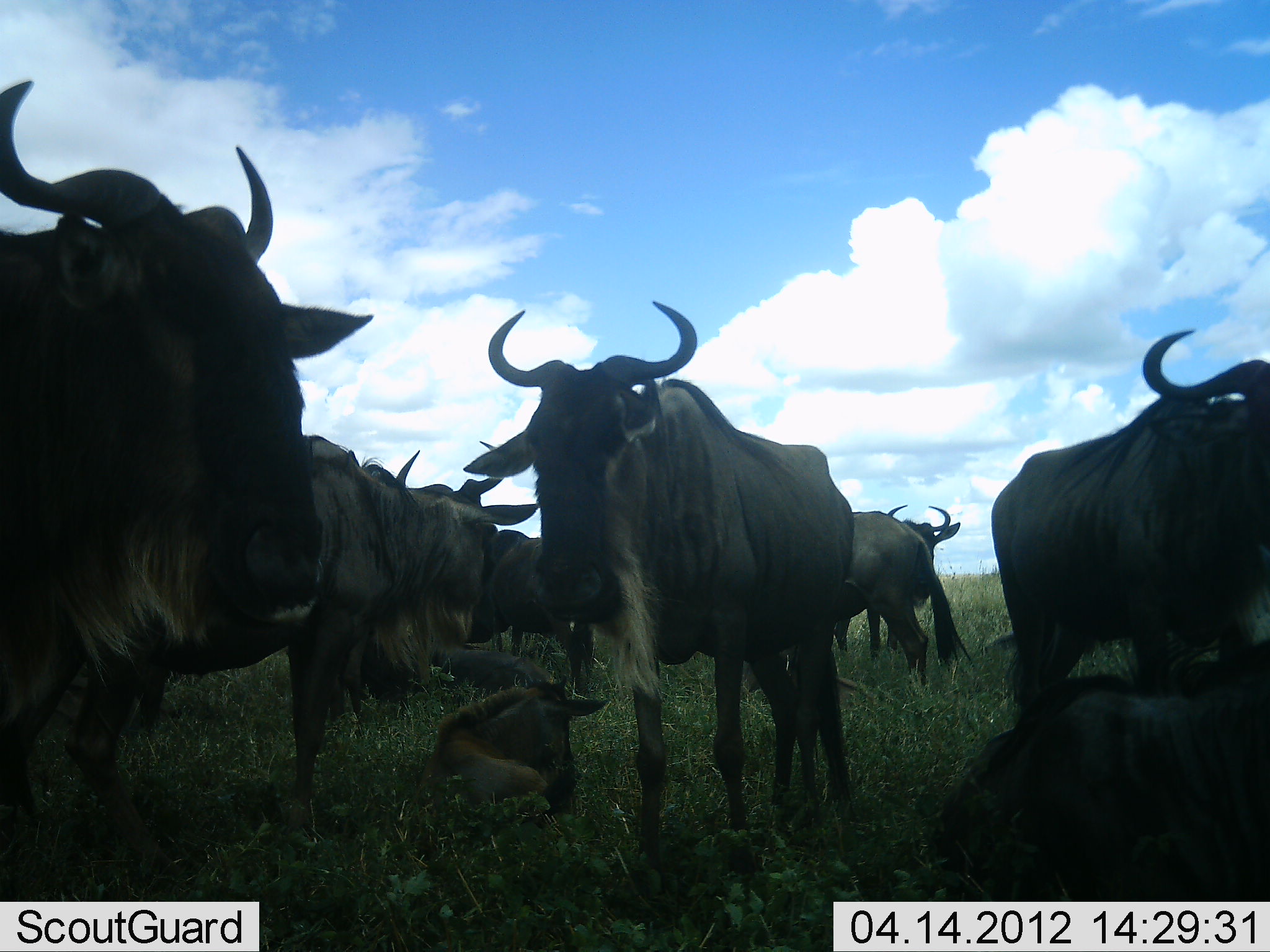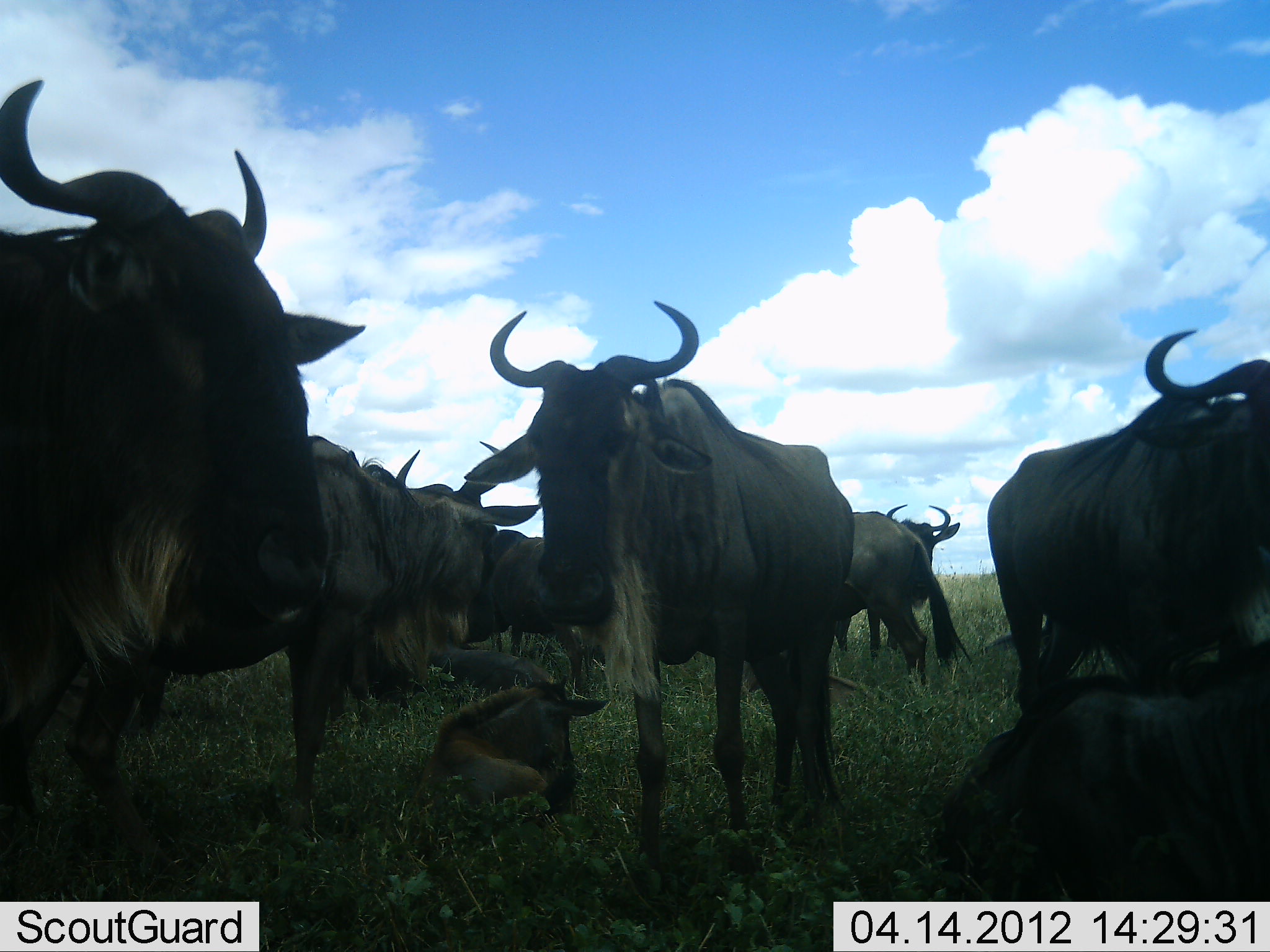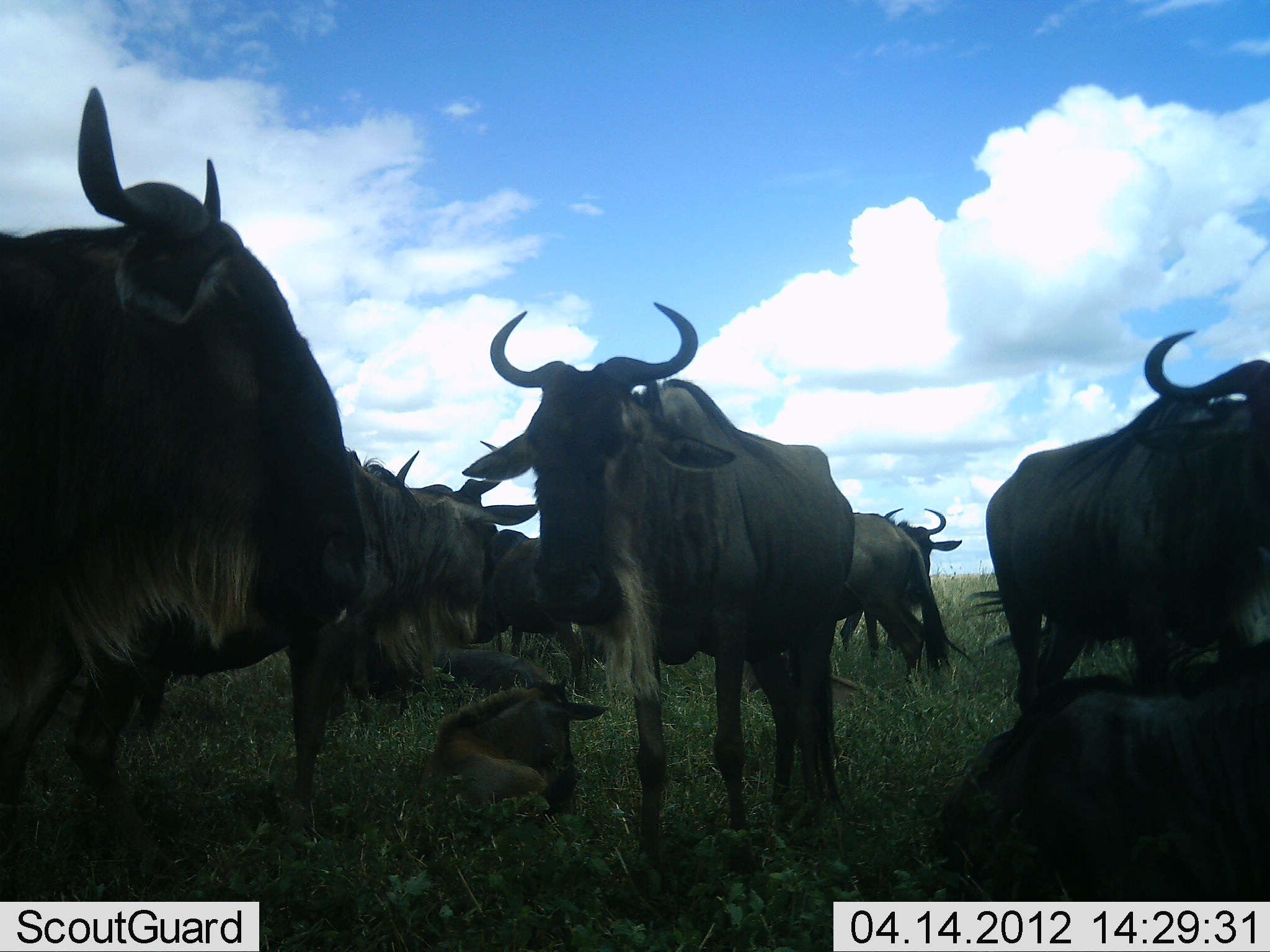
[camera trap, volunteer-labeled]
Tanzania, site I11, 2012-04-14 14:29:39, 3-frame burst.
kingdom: Animalia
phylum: Chordata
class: Mammalia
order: Artiodactyla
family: Bovidae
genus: Connochaetes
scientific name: Connochaetes taurinus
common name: blue wildebeest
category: wildebeest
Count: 10.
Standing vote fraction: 85%.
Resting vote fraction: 75%.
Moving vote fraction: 0%.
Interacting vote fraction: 0%.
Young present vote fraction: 60%.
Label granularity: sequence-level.